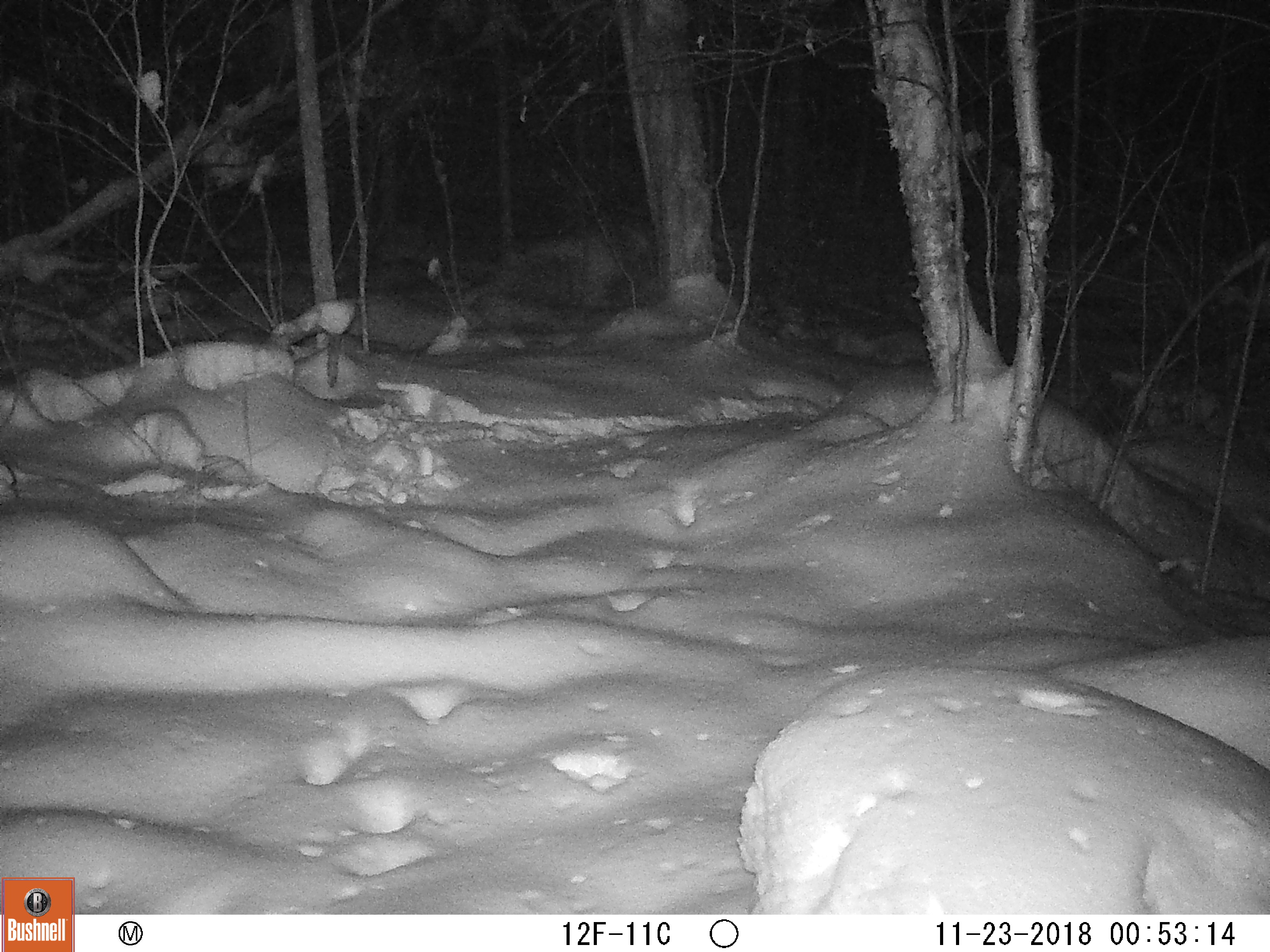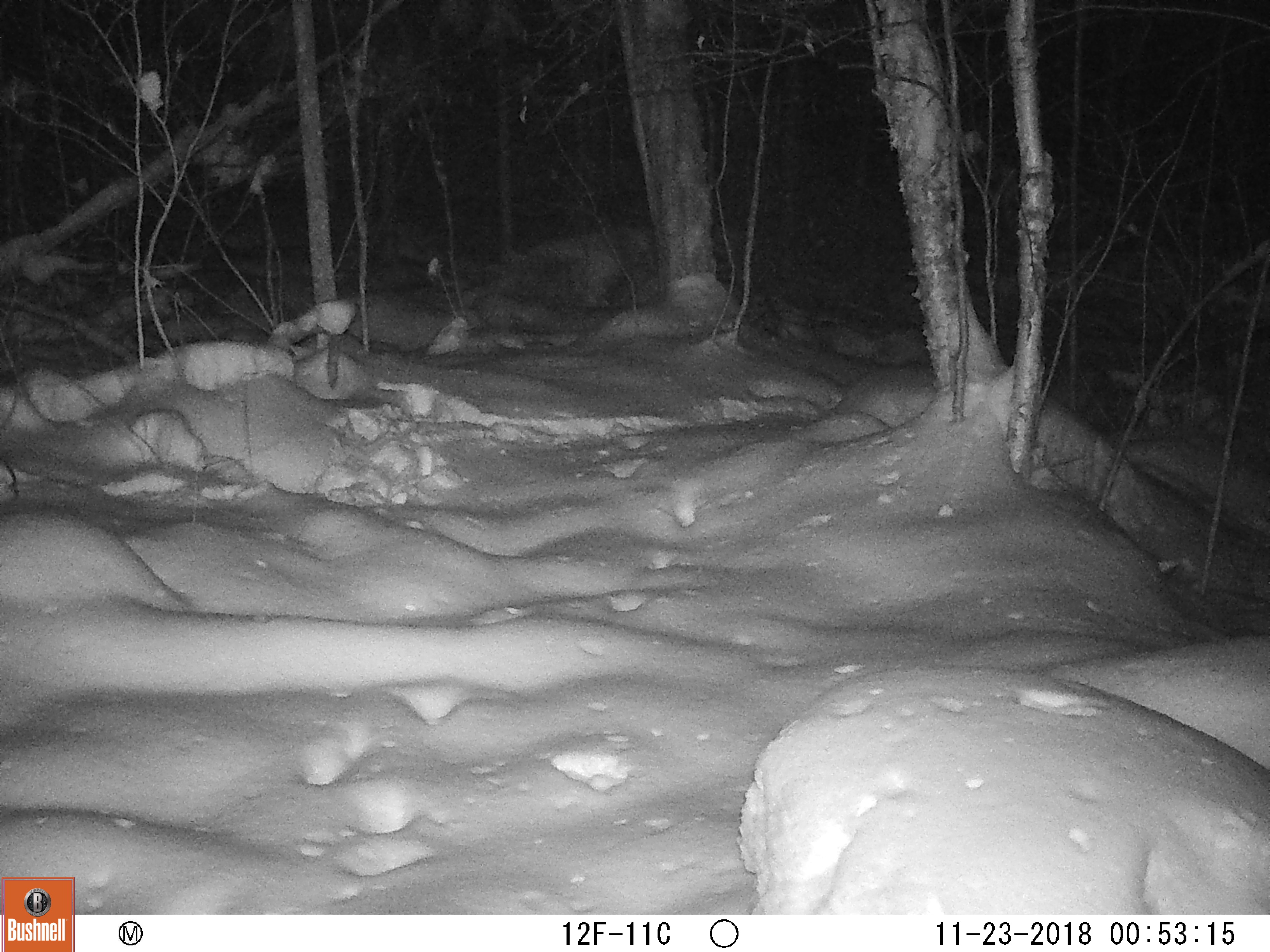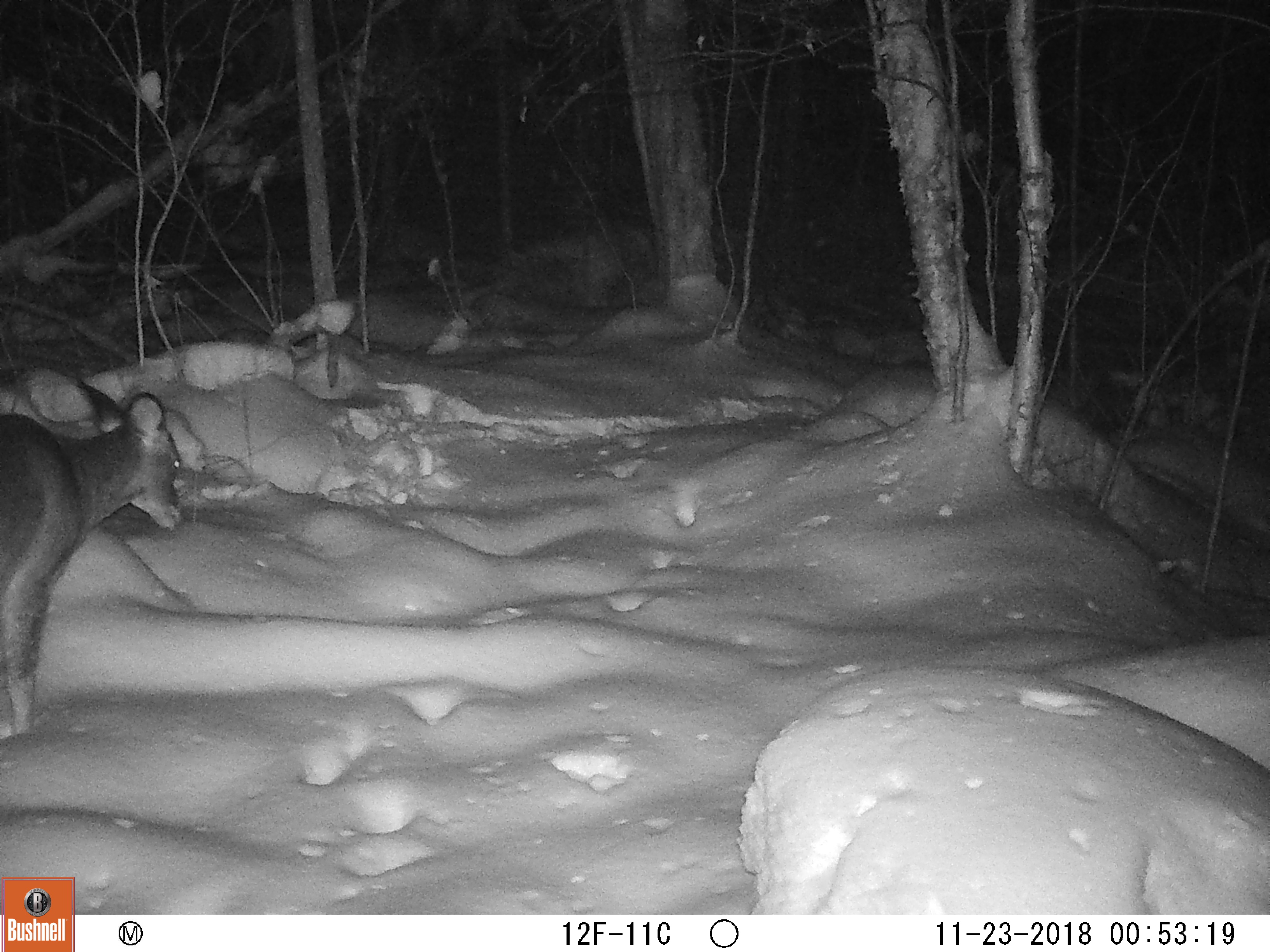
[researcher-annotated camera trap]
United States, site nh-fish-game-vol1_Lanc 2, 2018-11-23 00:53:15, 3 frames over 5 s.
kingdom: Animalia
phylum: Chordata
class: Mammalia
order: Artiodactyla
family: Cervidae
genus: Odocoileus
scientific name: Odocoileus virginianus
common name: white-tailed deer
White-tailed deer (Odocoileus virginianus).